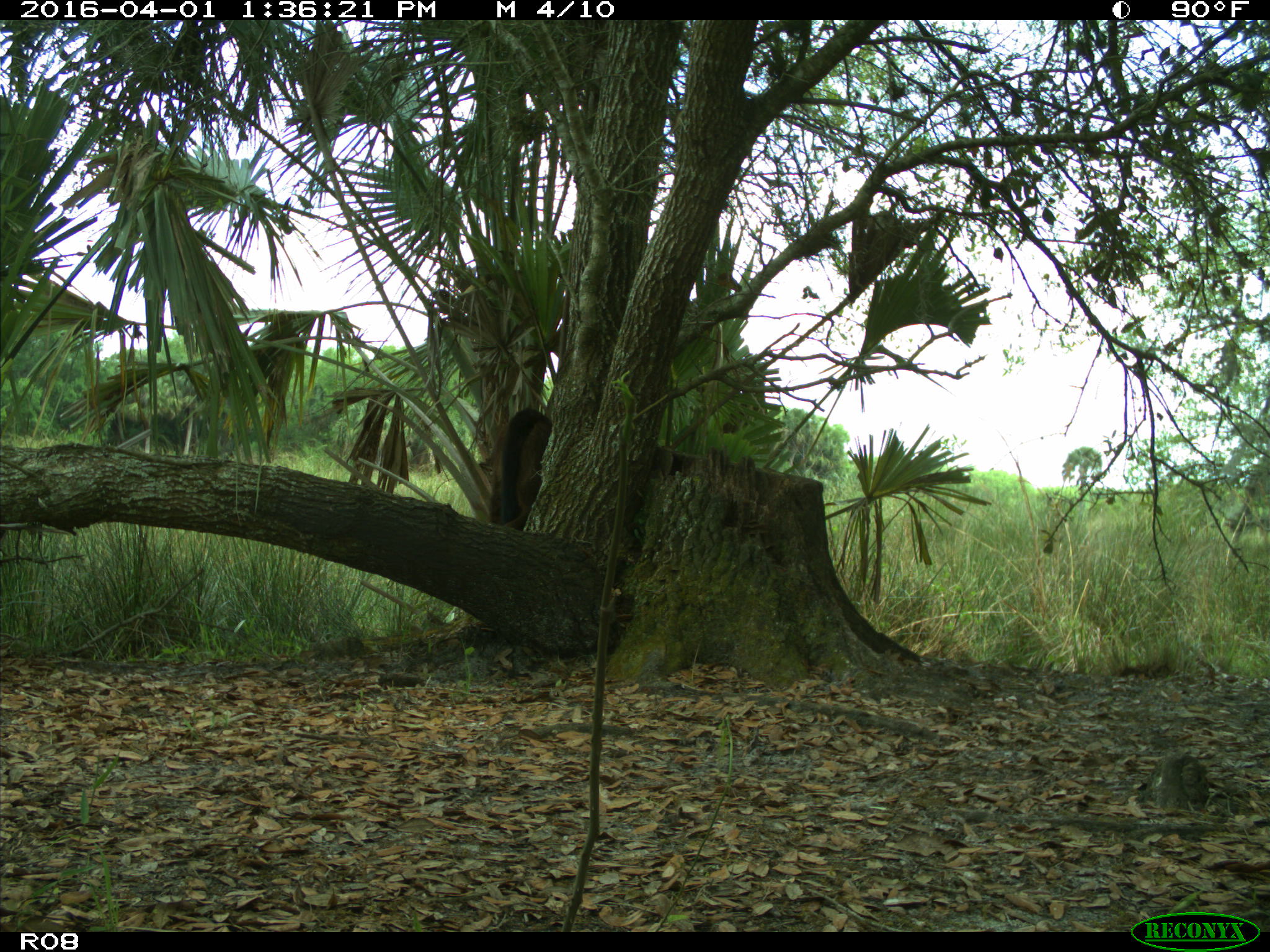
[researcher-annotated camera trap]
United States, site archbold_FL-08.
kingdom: Animalia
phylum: Chordata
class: Mammalia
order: Artiodactyla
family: Bovidae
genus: Bos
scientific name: Bos taurus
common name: domestic cow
Bos taurus (domestic cow).